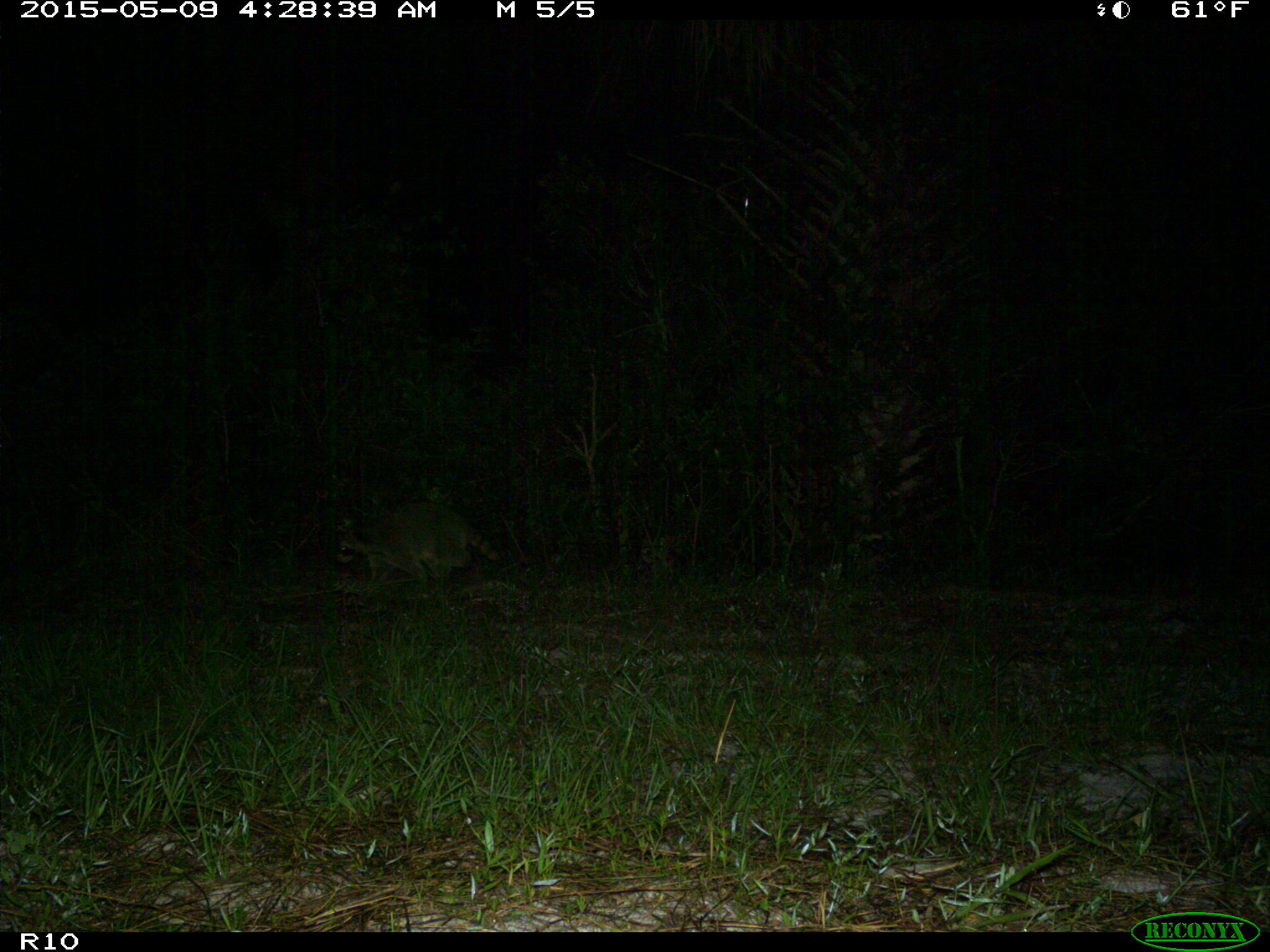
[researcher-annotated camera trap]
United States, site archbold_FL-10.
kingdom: Animalia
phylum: Chordata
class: Mammalia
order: Carnivora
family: Procyonidae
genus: Procyon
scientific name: Procyon lotor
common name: common raccoon